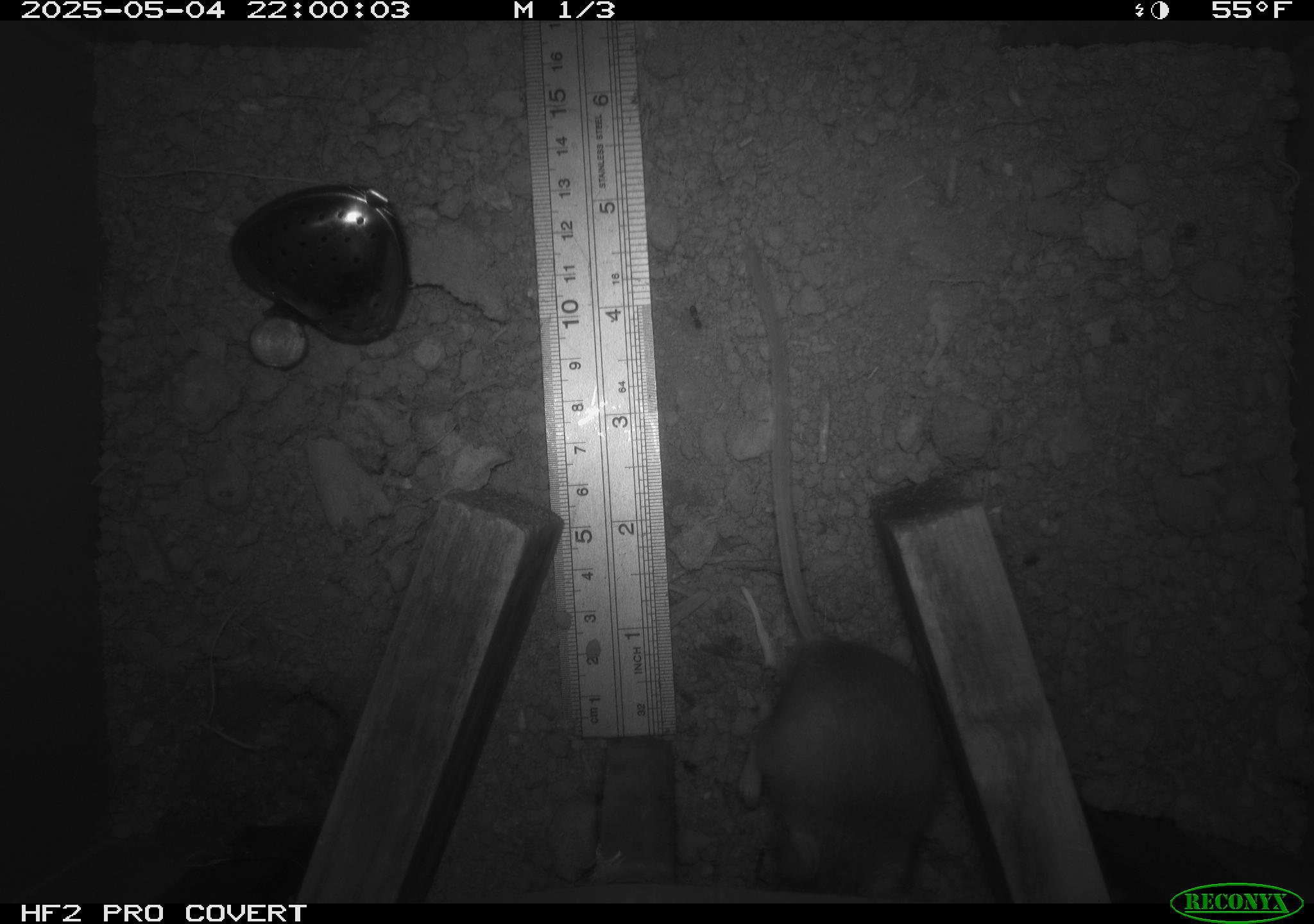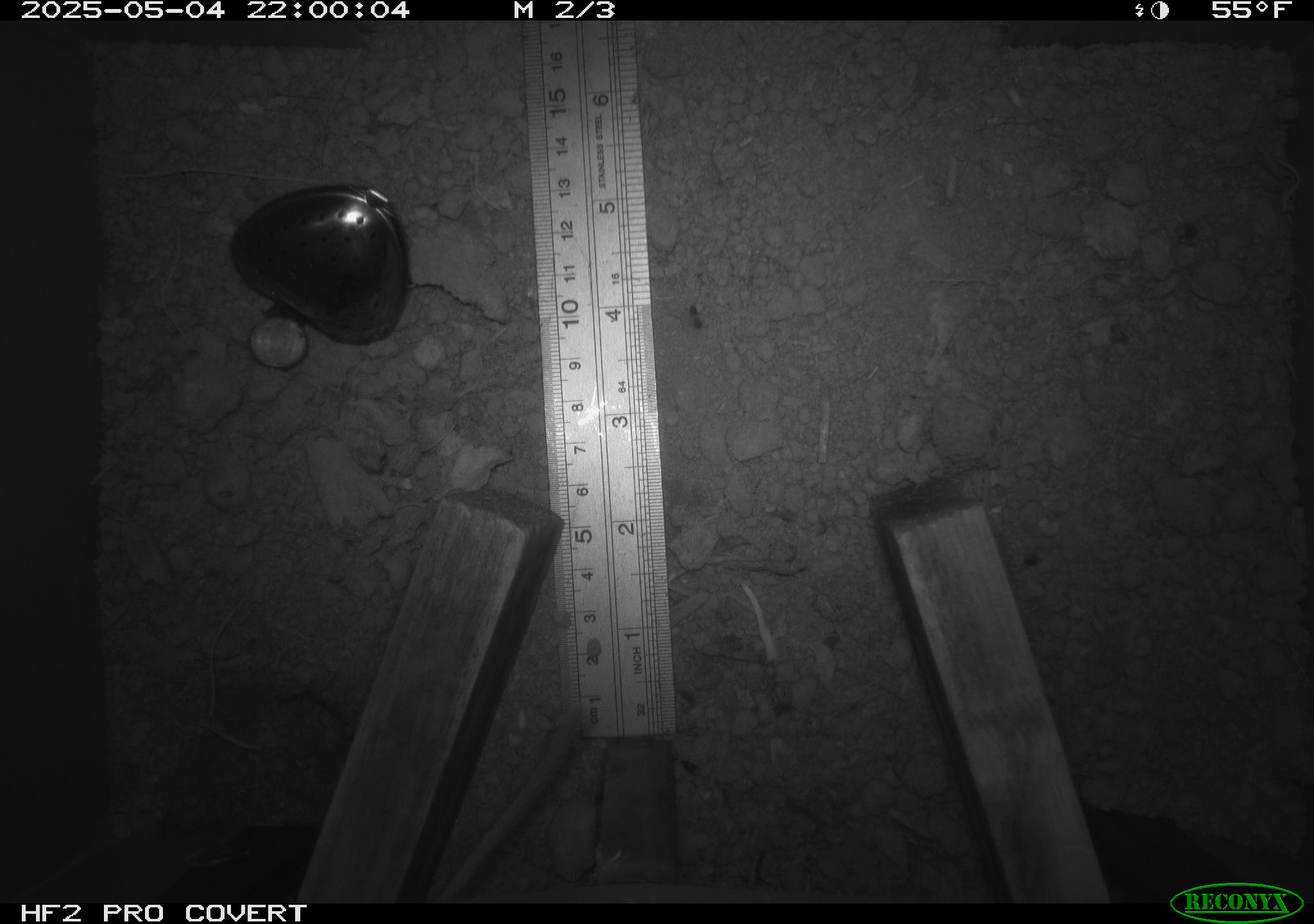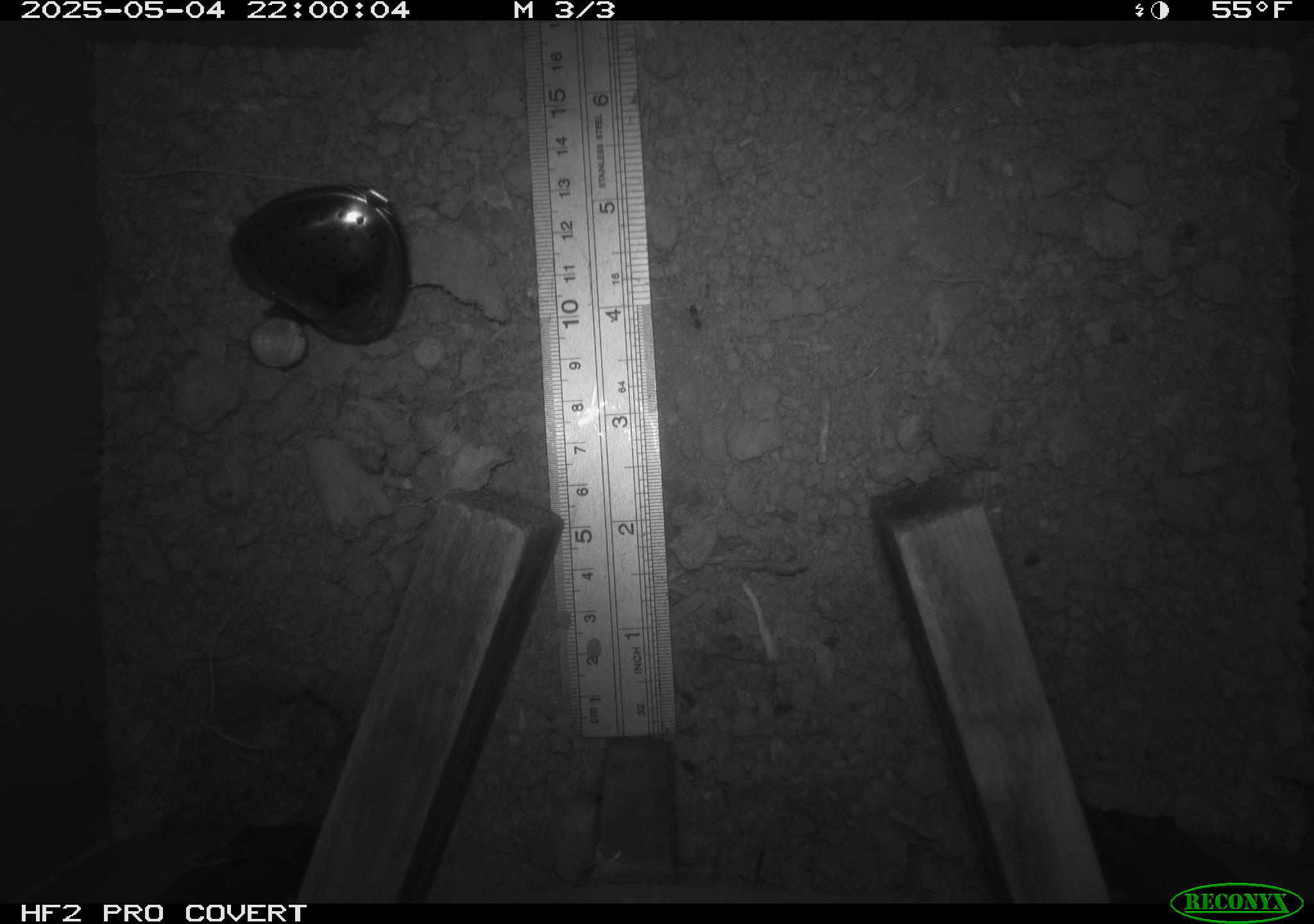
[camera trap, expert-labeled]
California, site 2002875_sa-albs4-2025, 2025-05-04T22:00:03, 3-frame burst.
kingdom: Animalia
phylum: Chordata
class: Mammalia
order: Rodentia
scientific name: Rodentia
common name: mouse species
Mouse species (Rodentia).